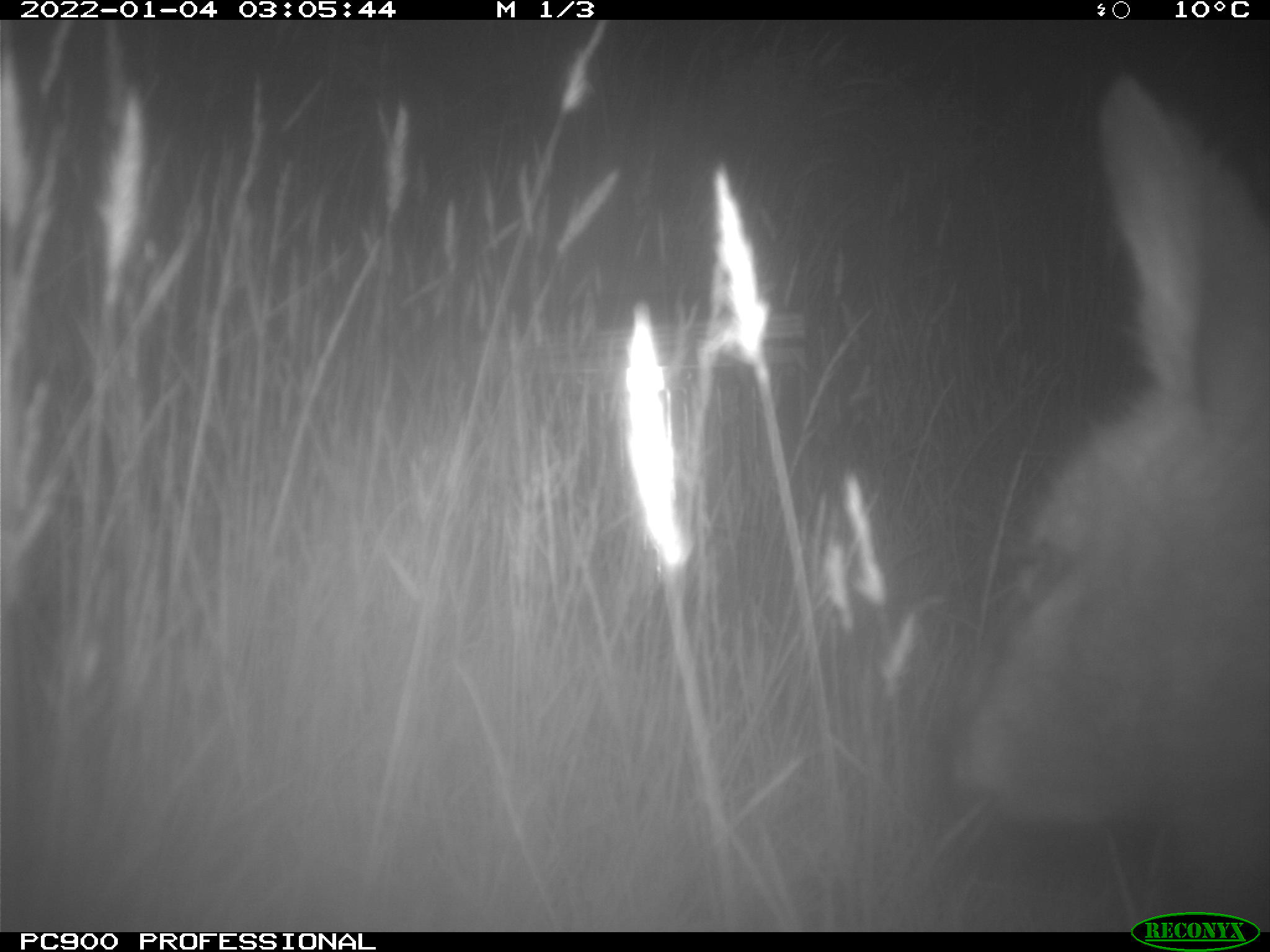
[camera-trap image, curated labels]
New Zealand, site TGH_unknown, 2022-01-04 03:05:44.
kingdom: Animalia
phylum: Chordata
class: Mammalia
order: Diprotodontia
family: Macropodidae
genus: Notamacropus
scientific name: Notamacropus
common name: wallaby